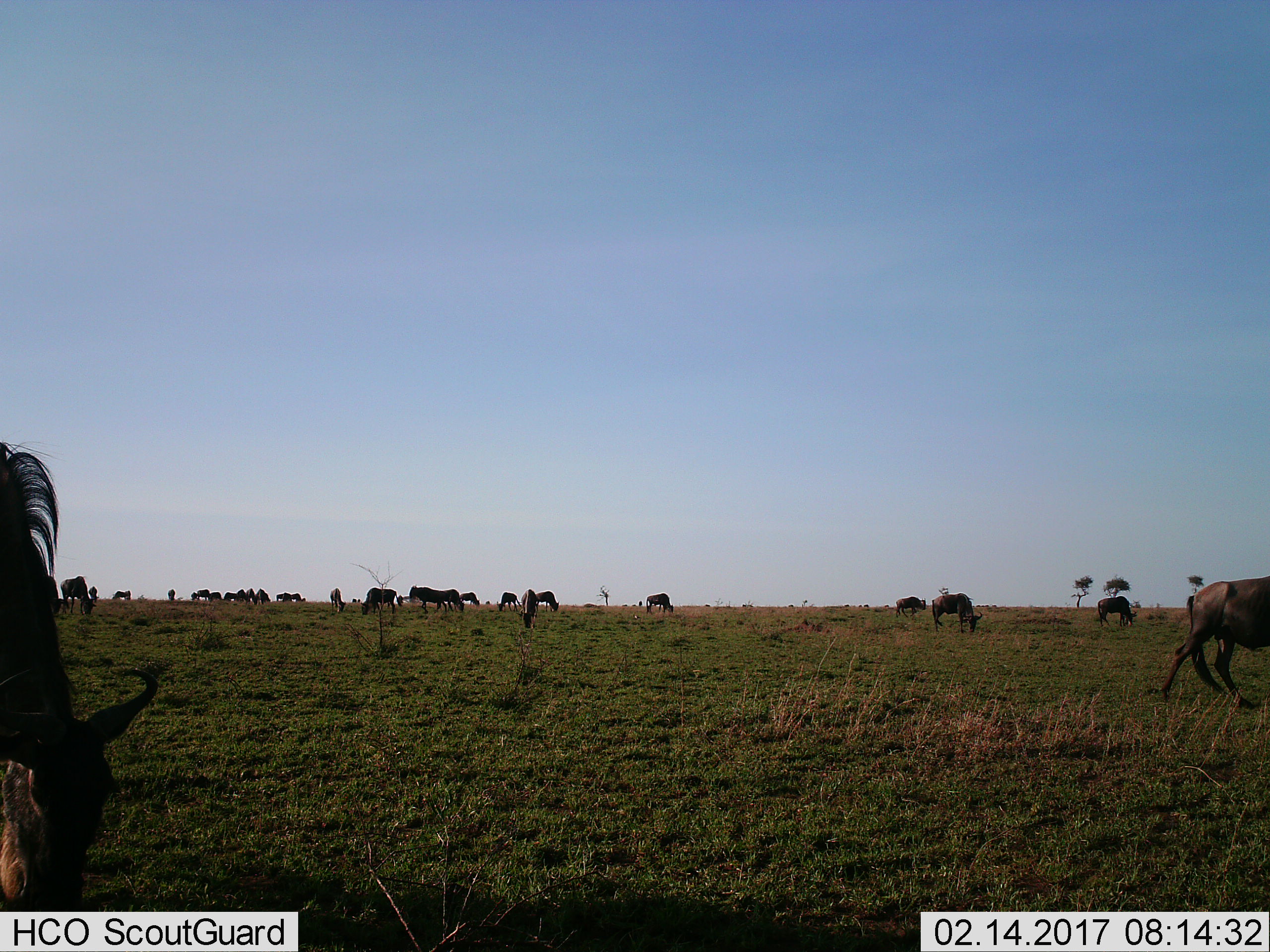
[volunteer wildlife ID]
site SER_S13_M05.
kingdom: Animalia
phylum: Chordata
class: Mammalia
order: Artiodactyla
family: Bovidae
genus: Connochaetes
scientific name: Connochaetes taurinus taurinus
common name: blue wildebeest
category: wildebeestblue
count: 11-50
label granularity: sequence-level